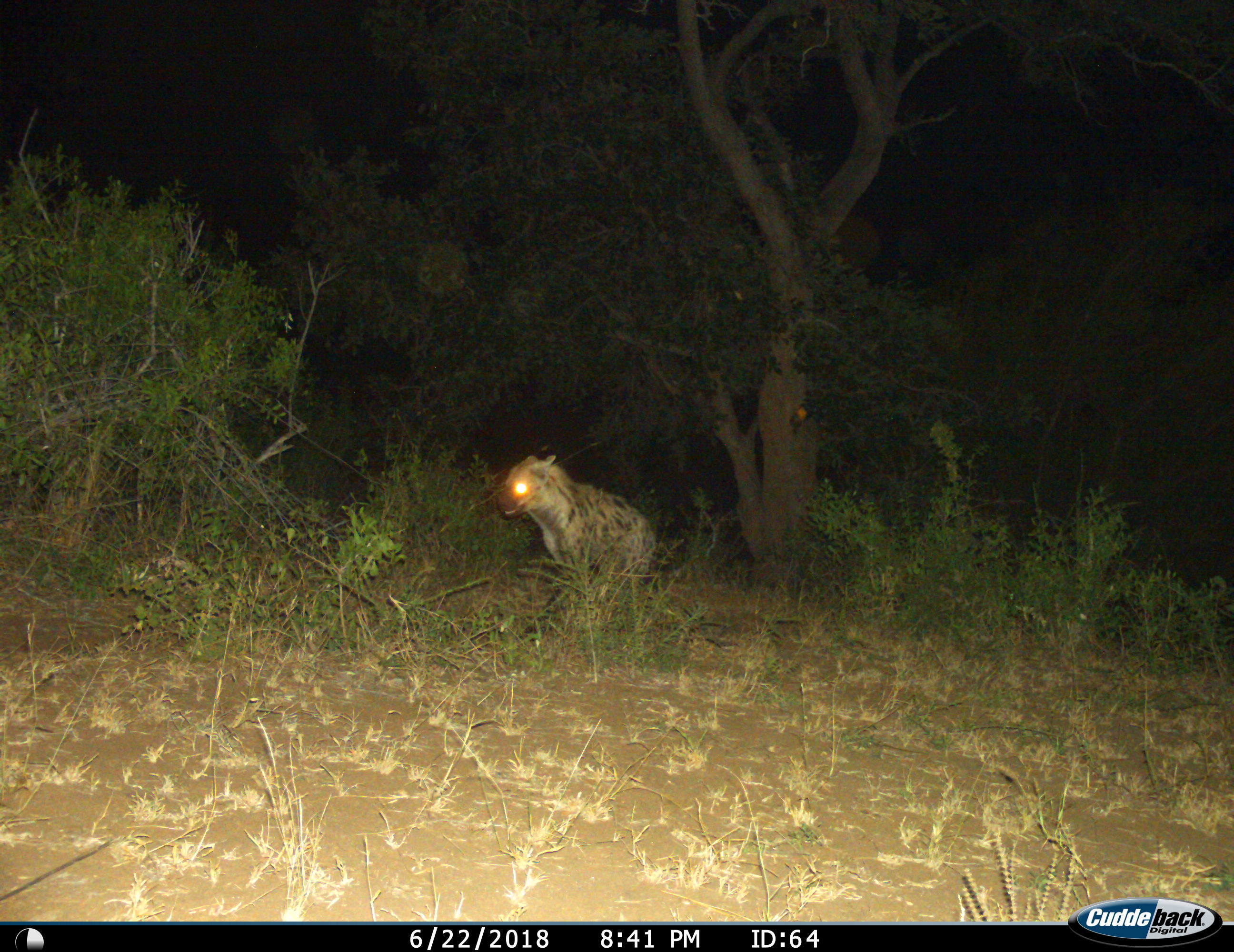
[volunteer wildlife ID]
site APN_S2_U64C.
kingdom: Animalia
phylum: Chordata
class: Mammalia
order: Carnivora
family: Hyaenidae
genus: Crocuta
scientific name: Crocuta crocuta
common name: spotted hyena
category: hyenaspotted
Hyenaspotted (spotted hyena) (Crocuta crocuta), count 1. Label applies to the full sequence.